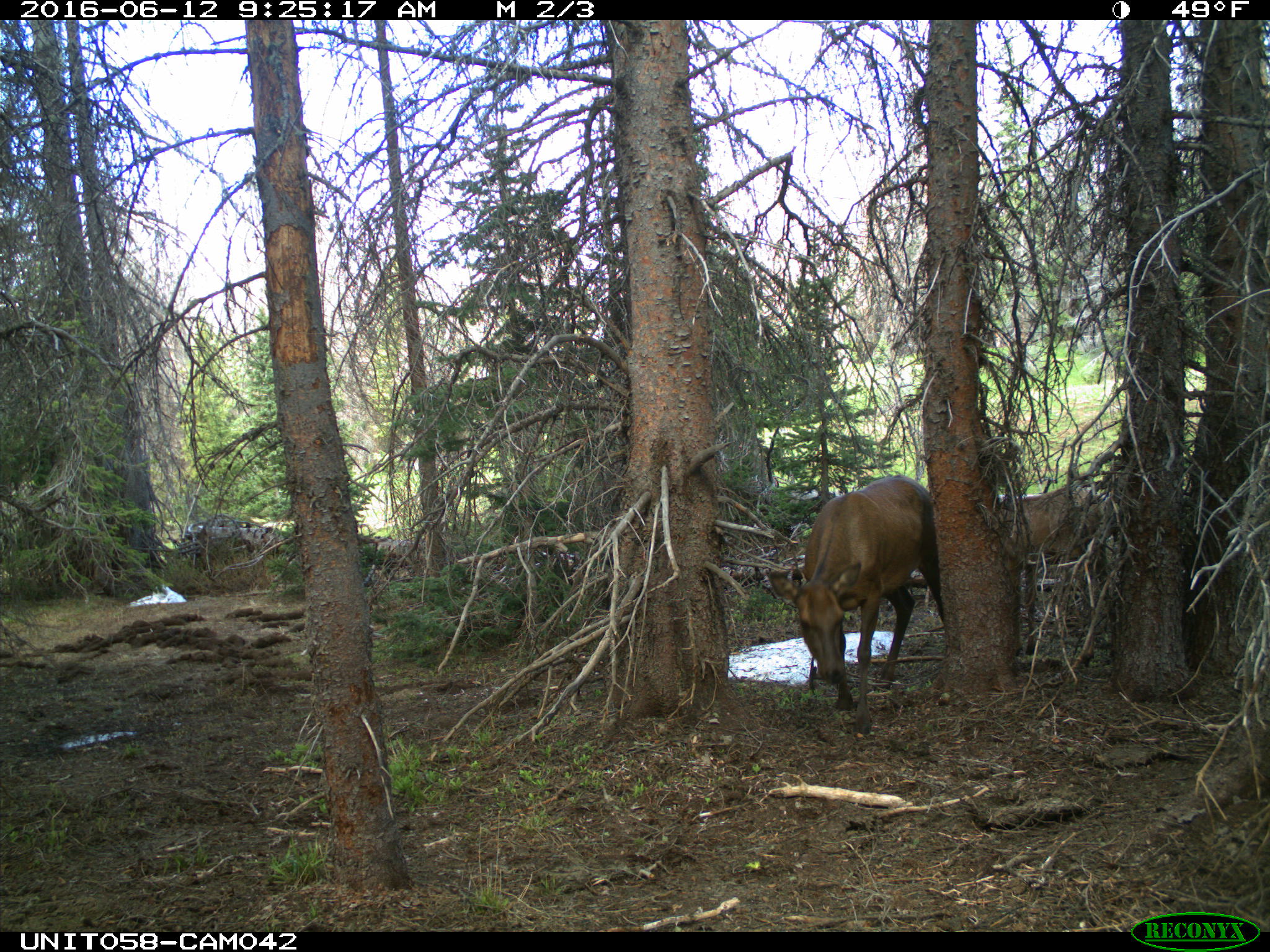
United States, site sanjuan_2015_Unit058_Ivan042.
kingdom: Animalia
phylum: Chordata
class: Mammalia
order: Artiodactyla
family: Cervidae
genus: Cervus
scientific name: Cervus elaphus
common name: red deer